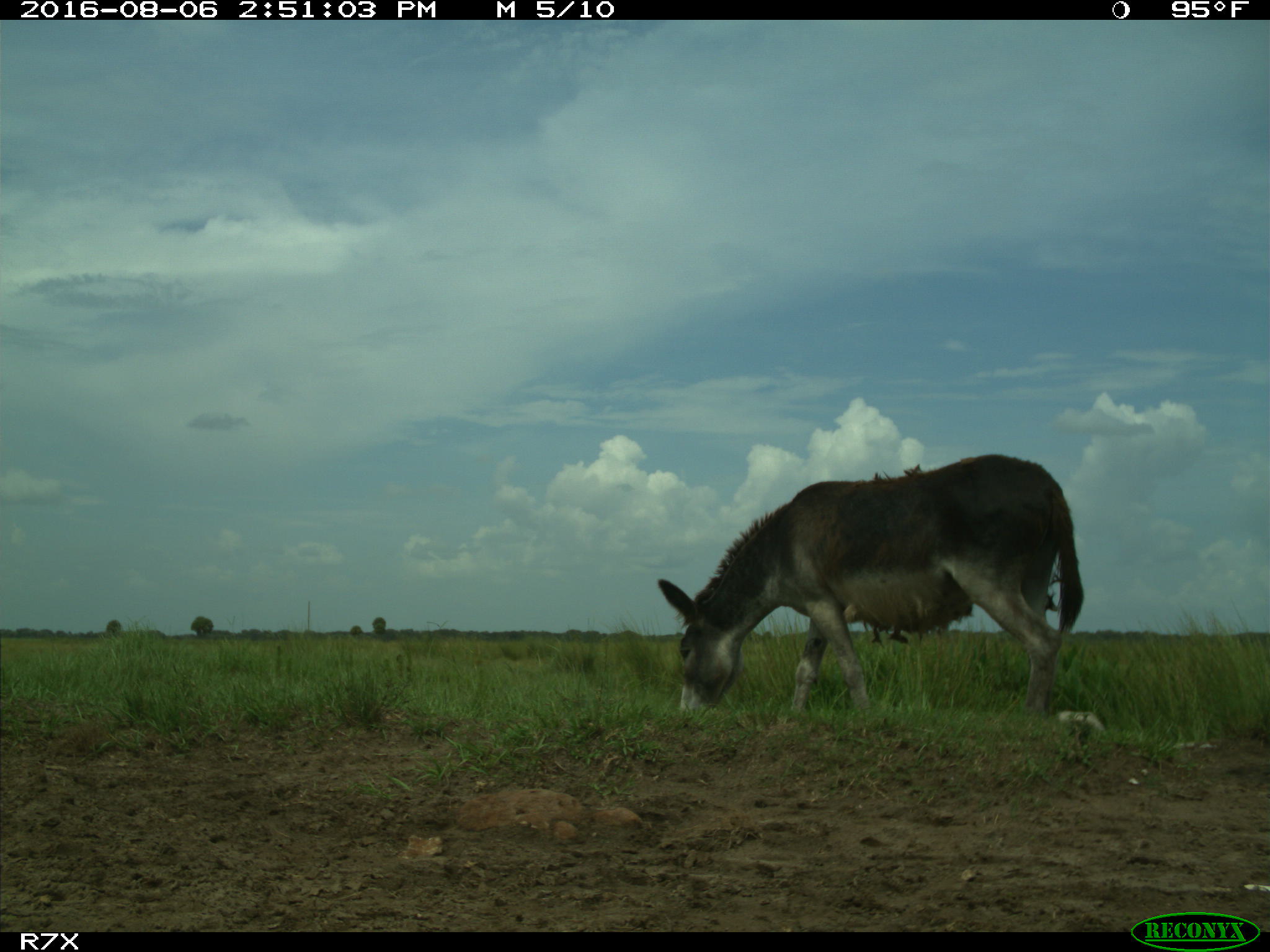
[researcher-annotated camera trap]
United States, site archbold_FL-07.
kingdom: Animalia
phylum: Chordata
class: Mammalia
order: Perissodactyla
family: Equidae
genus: Equus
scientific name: Equus africanus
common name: african wild ass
Equus africanus (african wild ass).